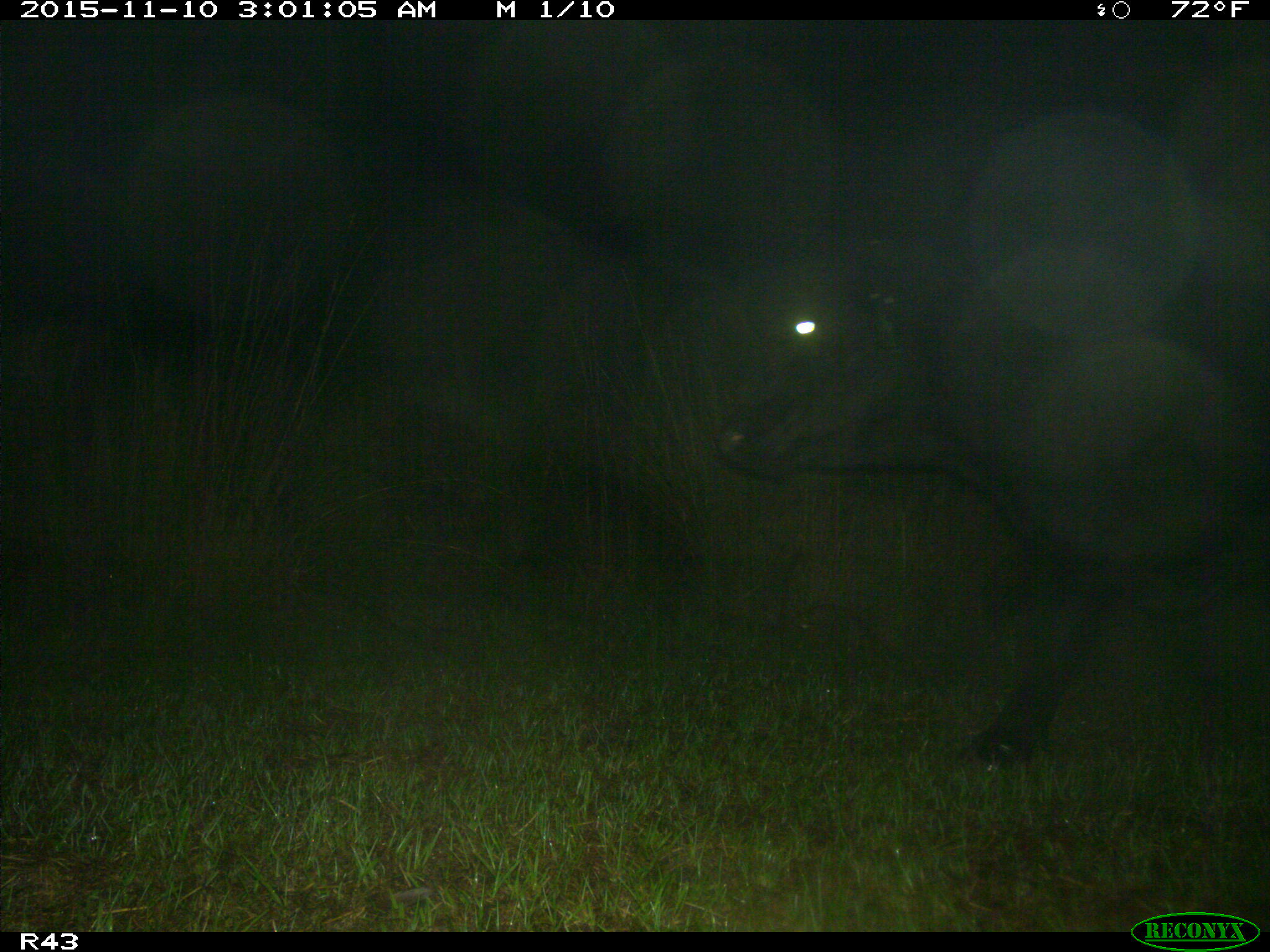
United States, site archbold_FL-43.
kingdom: Animalia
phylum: Chordata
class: Mammalia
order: Artiodactyla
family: Bovidae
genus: Bos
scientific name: Bos taurus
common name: domestic cow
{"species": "Bos taurus (domestic cow)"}